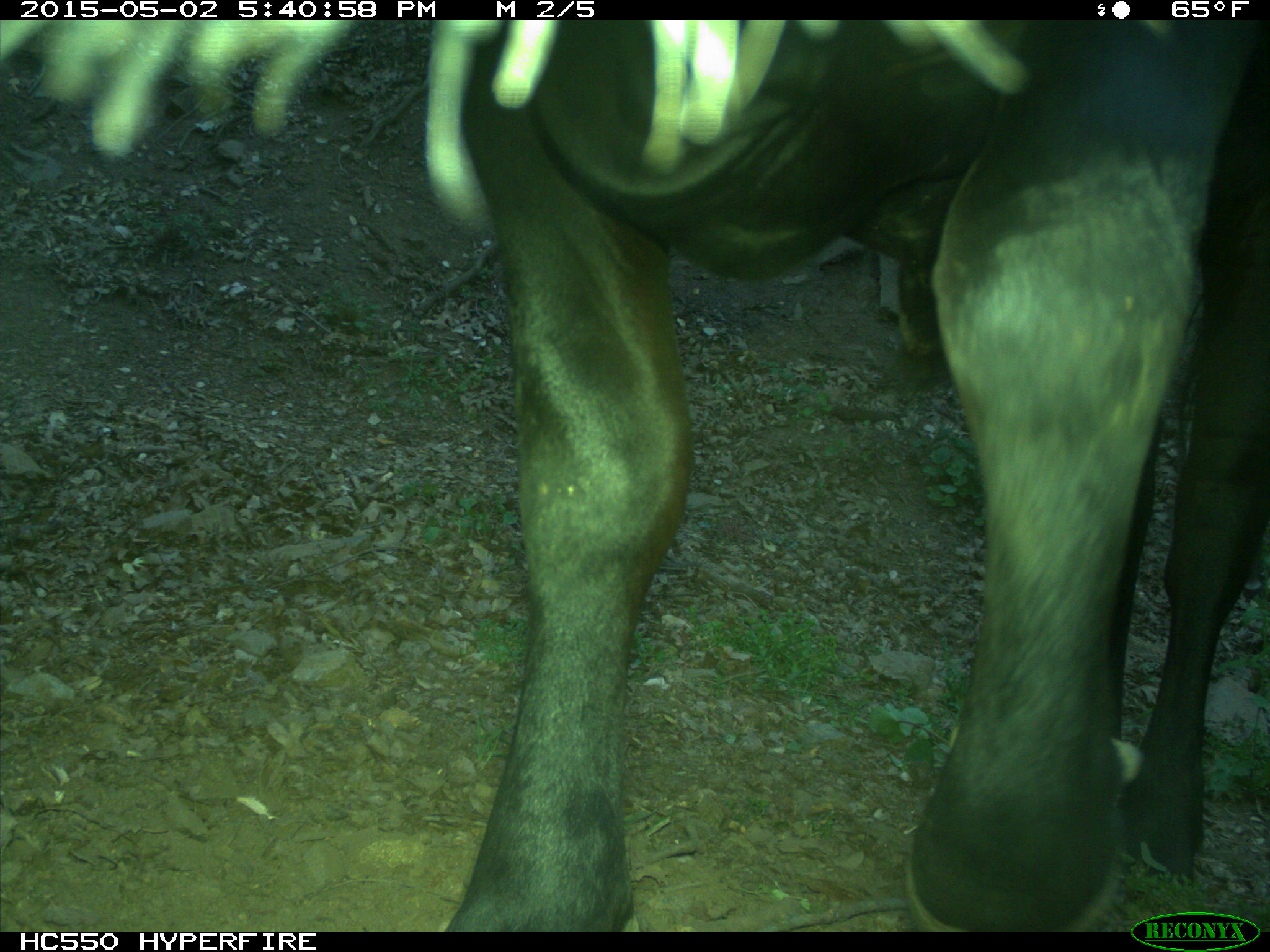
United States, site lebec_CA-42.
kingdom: Animalia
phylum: Chordata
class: Mammalia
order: Artiodactyla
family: Bovidae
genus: Bos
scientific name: Bos taurus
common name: domestic cow